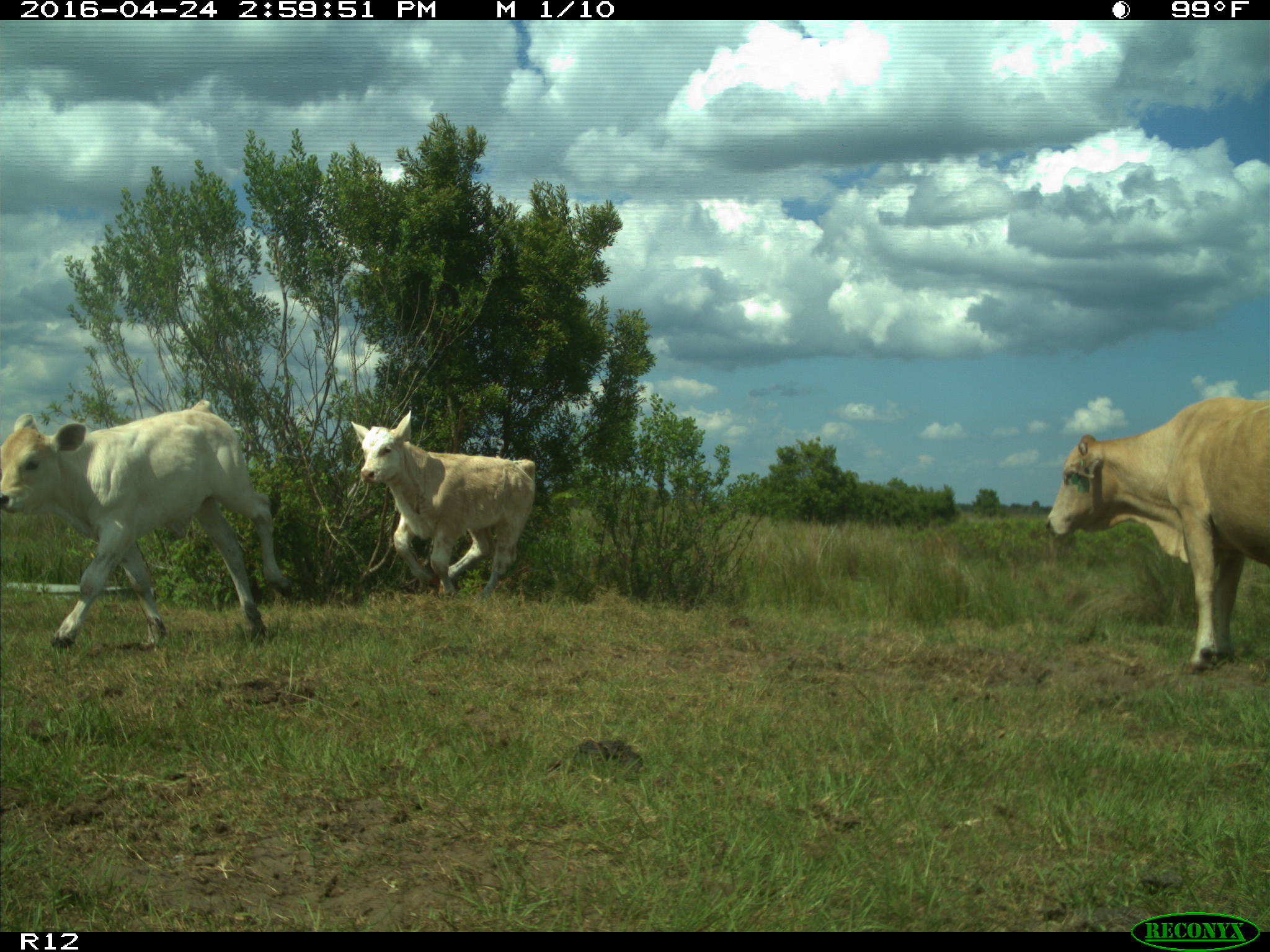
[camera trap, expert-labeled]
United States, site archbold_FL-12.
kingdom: Animalia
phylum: Chordata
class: Mammalia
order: Artiodactyla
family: Bovidae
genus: Bos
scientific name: Bos taurus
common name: domestic cow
Bos taurus (domestic cow).